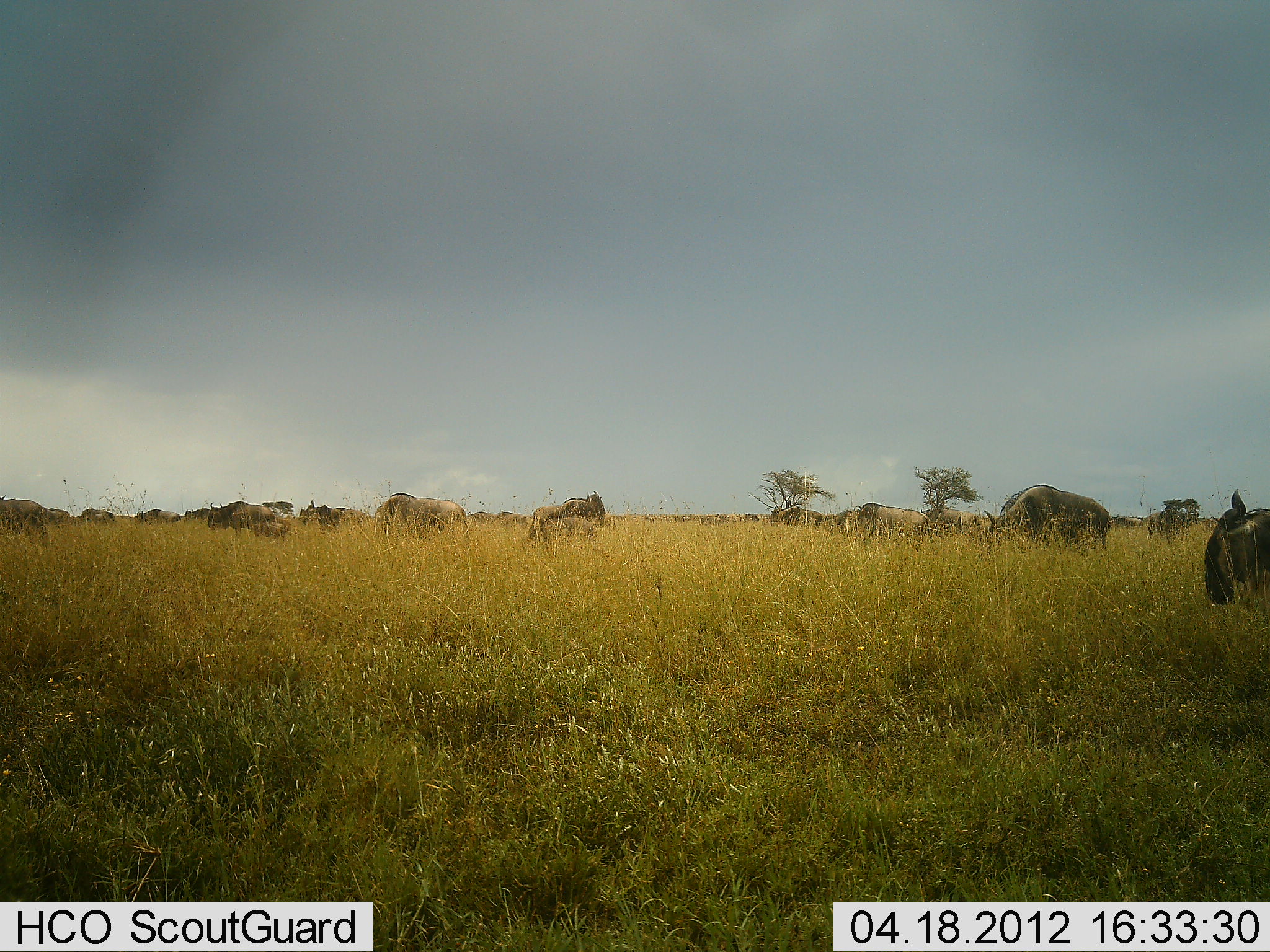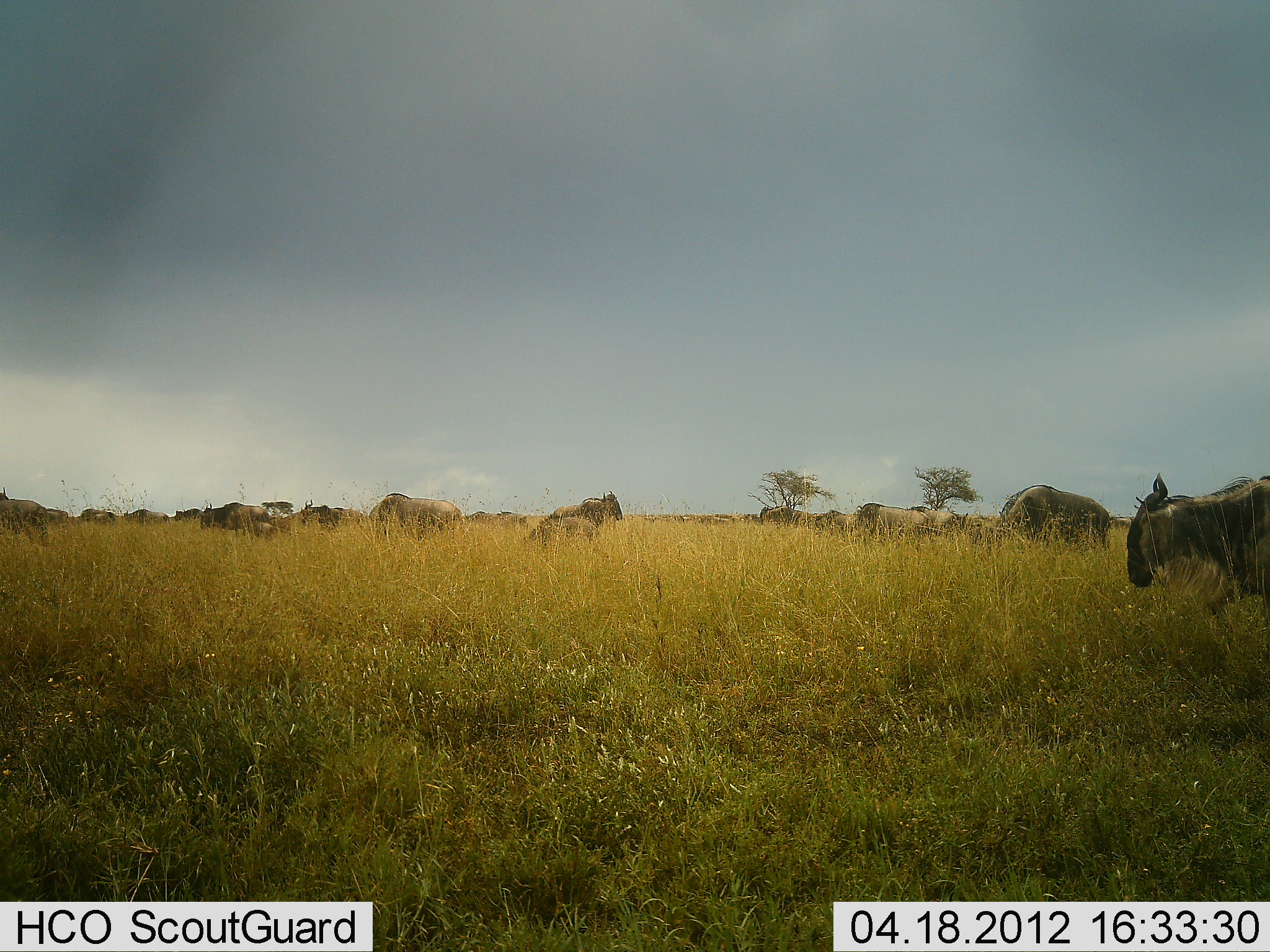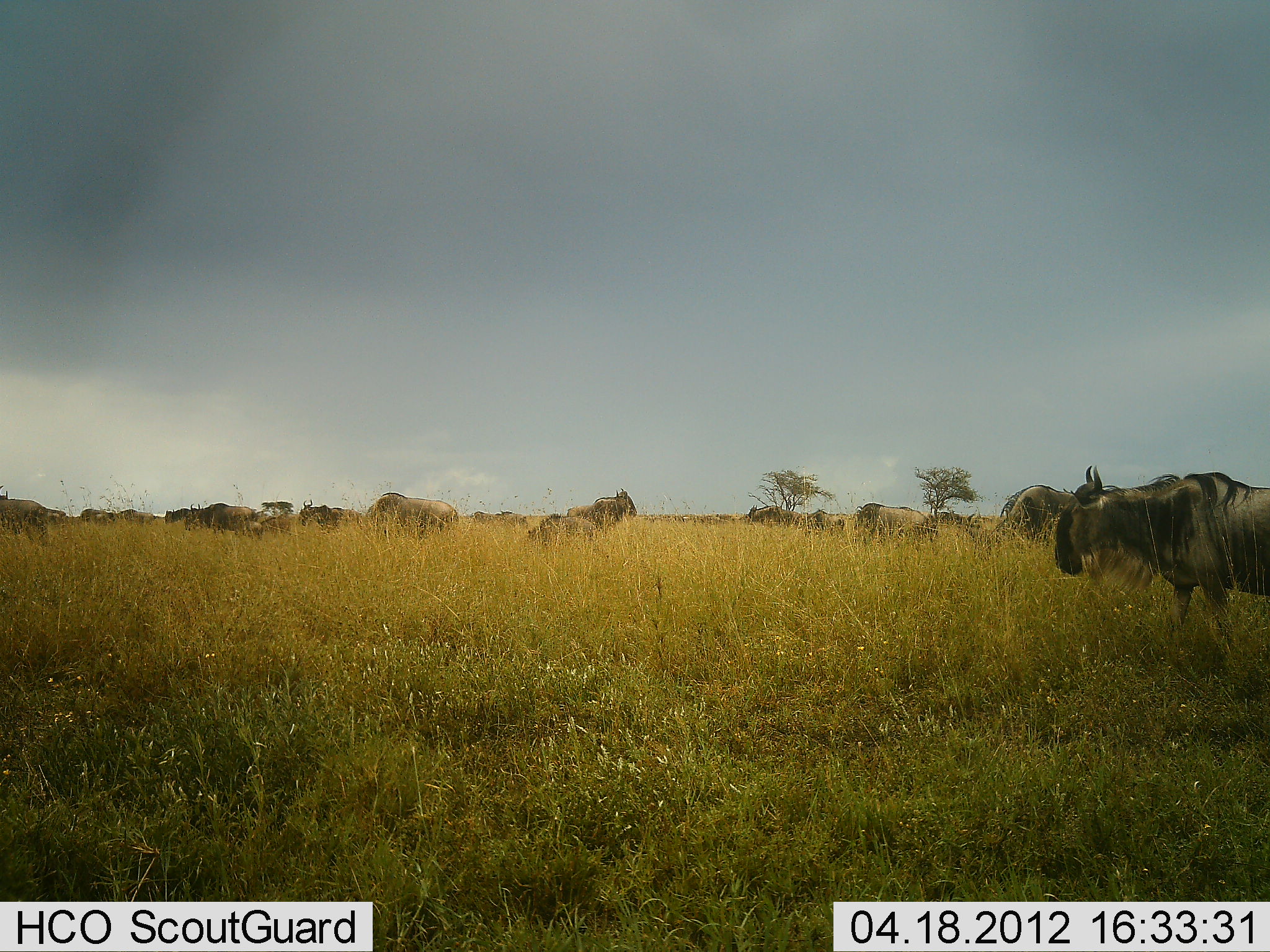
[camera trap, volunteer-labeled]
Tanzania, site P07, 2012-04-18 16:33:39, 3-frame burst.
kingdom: Animalia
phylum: Chordata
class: Mammalia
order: Artiodactyla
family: Bovidae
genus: Connochaetes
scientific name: Connochaetes taurinus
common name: blue wildebeest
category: wildebeest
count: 11-50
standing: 50%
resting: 12%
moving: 69%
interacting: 0%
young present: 0%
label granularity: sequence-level